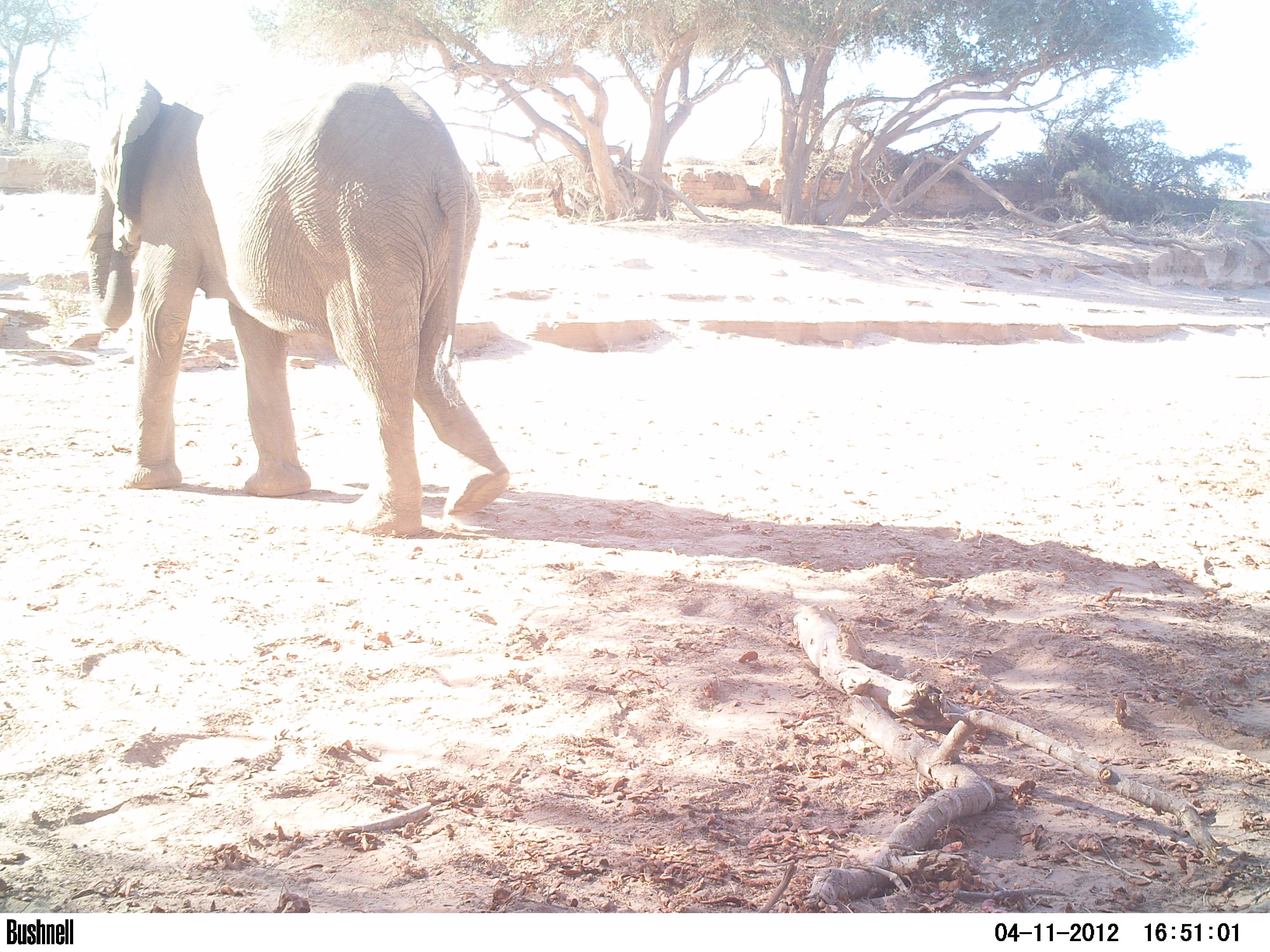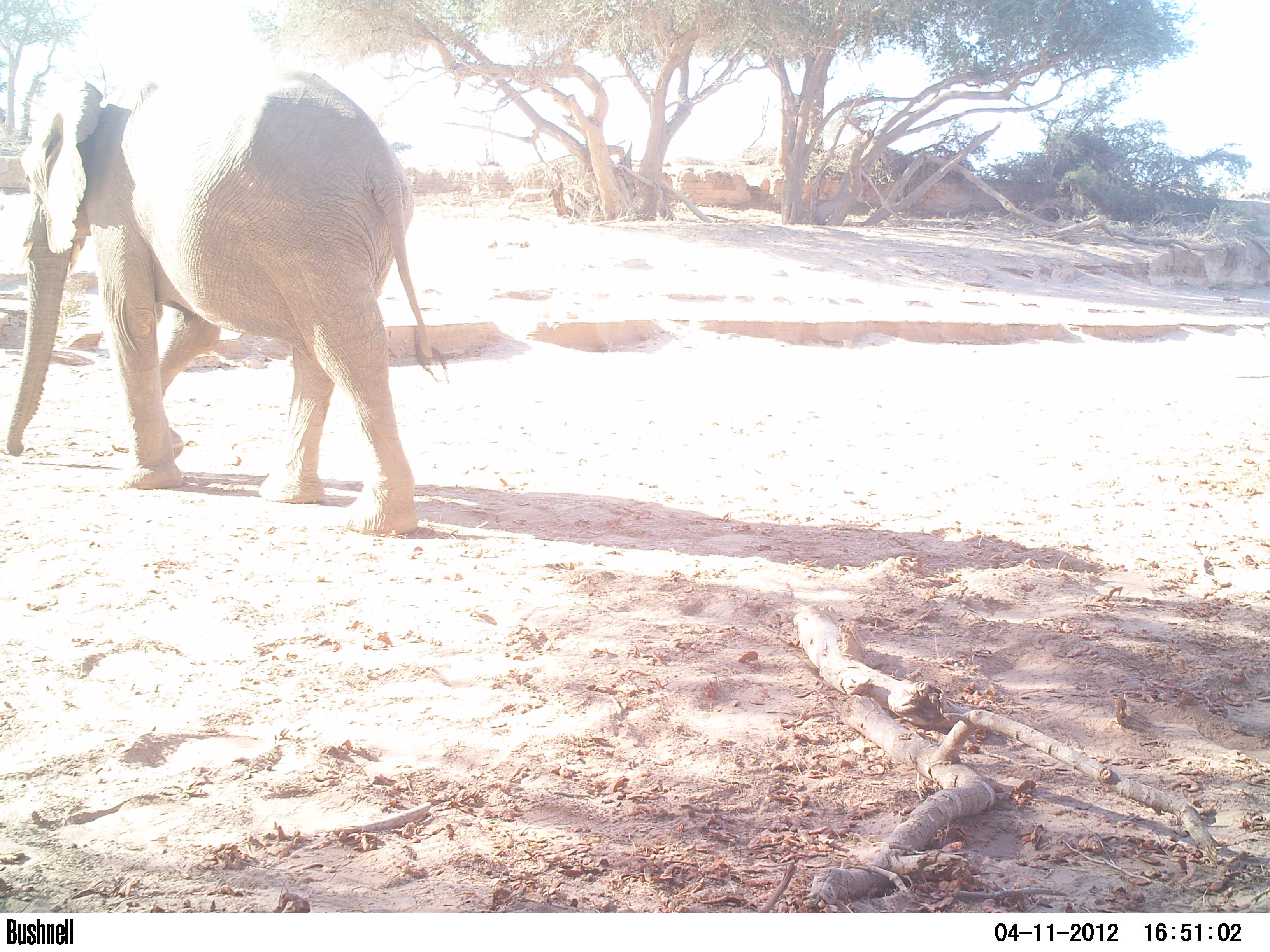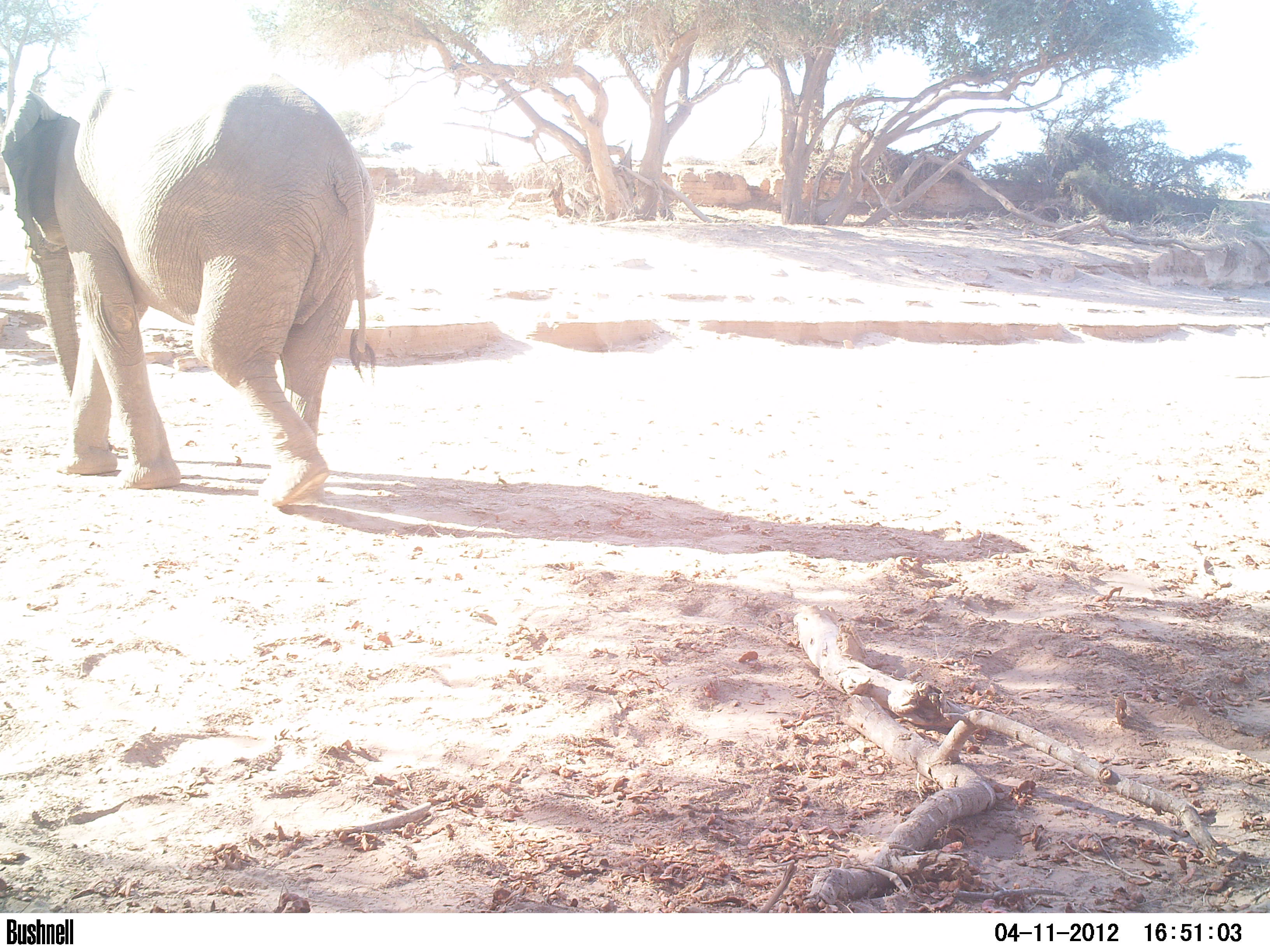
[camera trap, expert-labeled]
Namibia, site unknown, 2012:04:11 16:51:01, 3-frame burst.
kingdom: Animalia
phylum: Chordata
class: Mammalia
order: Proboscidea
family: Elephantidae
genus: Loxodonta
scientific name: Loxodonta africana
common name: african elephant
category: loxodanta africana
Loxodanta africana (african elephant) (Loxodonta africana).